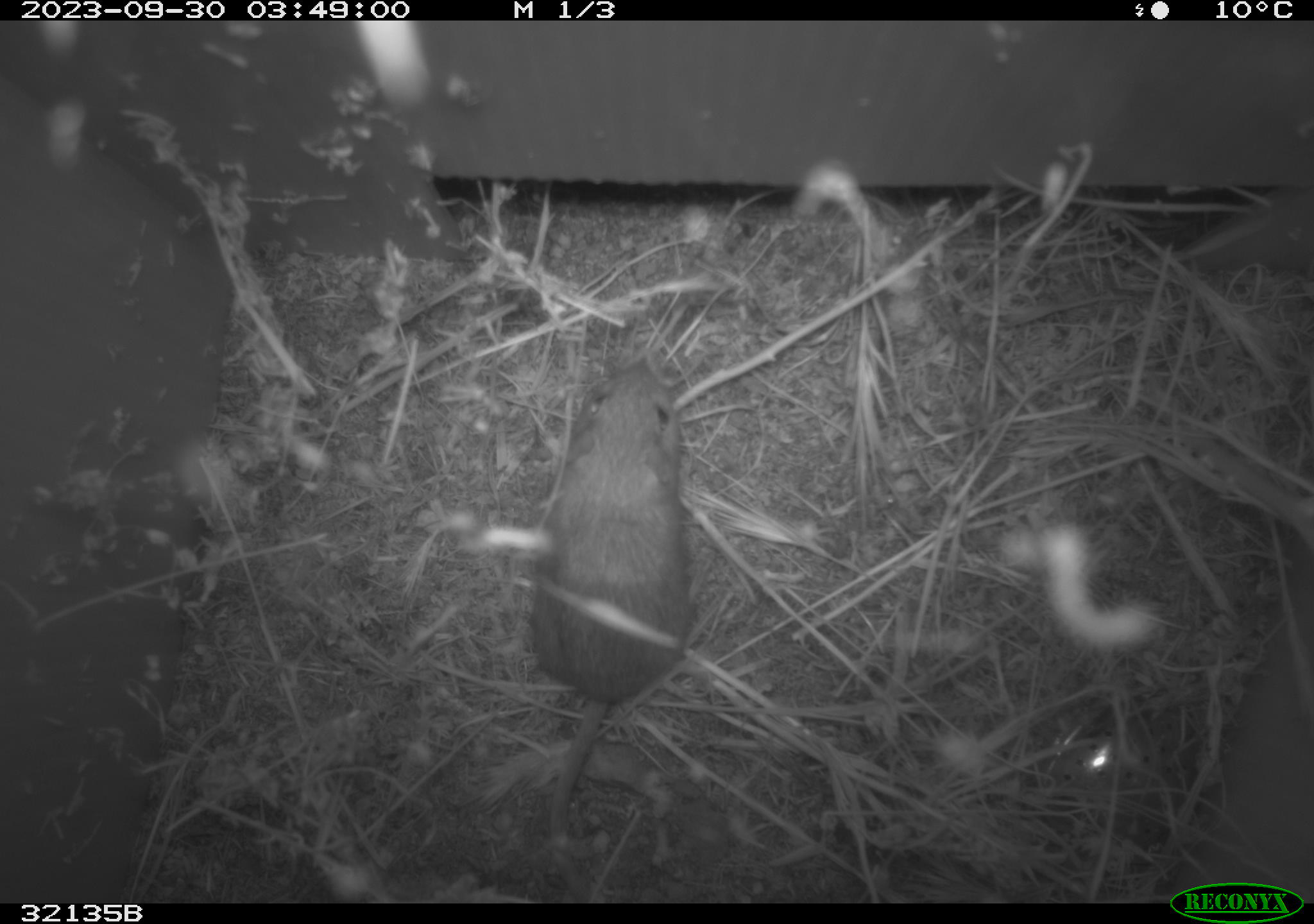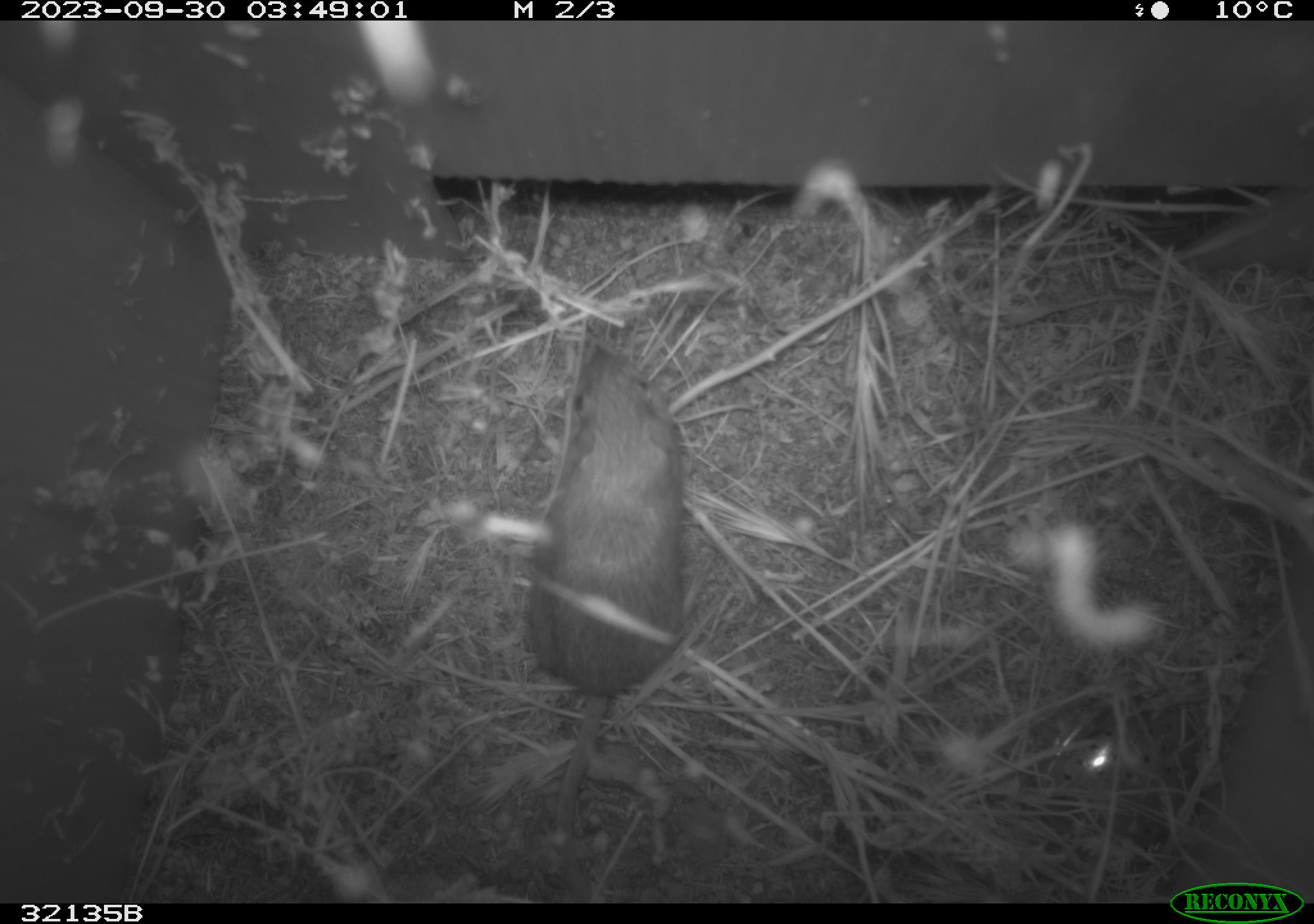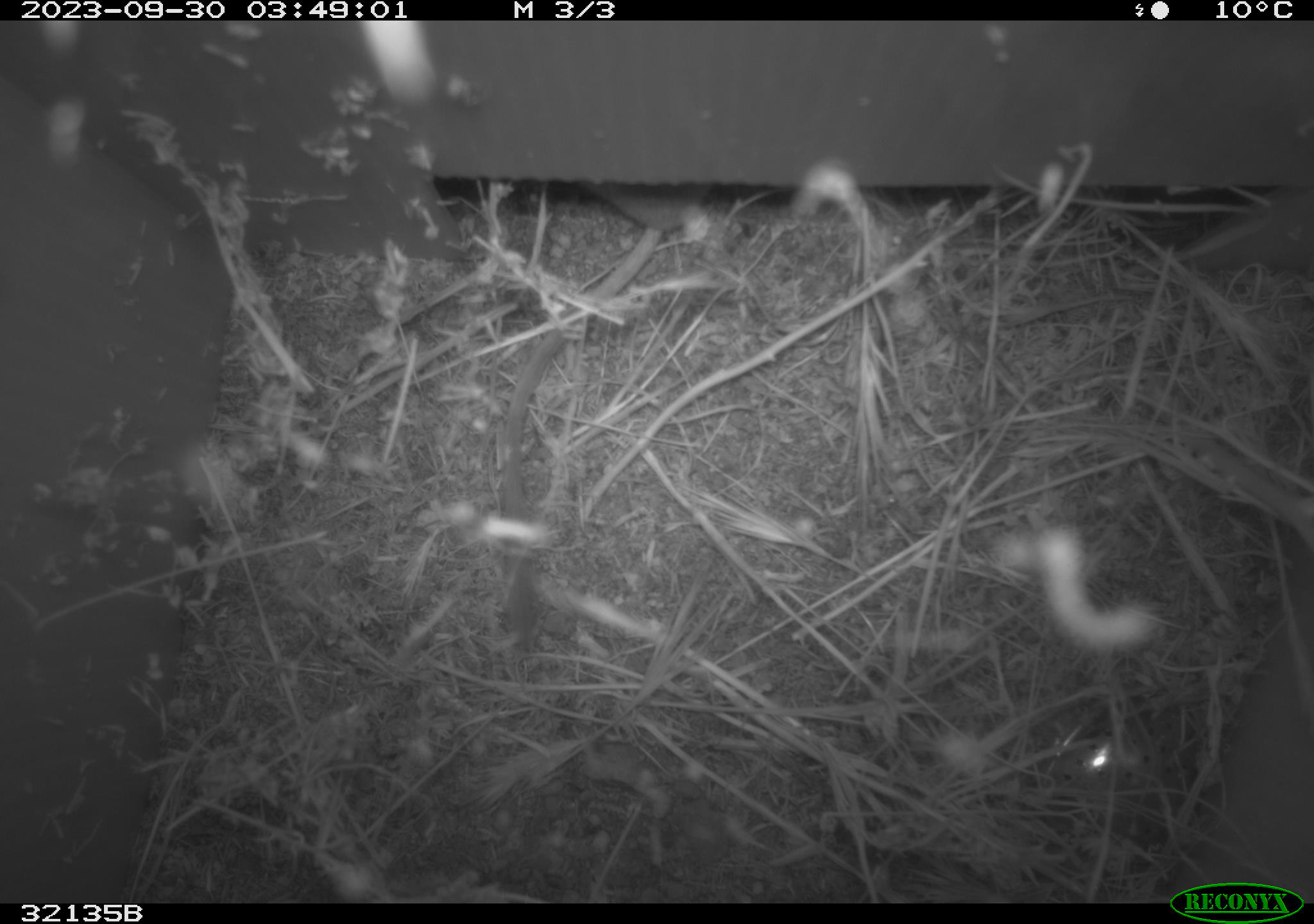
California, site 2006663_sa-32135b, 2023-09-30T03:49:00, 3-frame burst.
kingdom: Animalia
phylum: Chordata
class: Mammalia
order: Rodentia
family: Heteromyidae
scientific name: Heteromyidae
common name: kangaroo rats and pocket mice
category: heteromyidae family